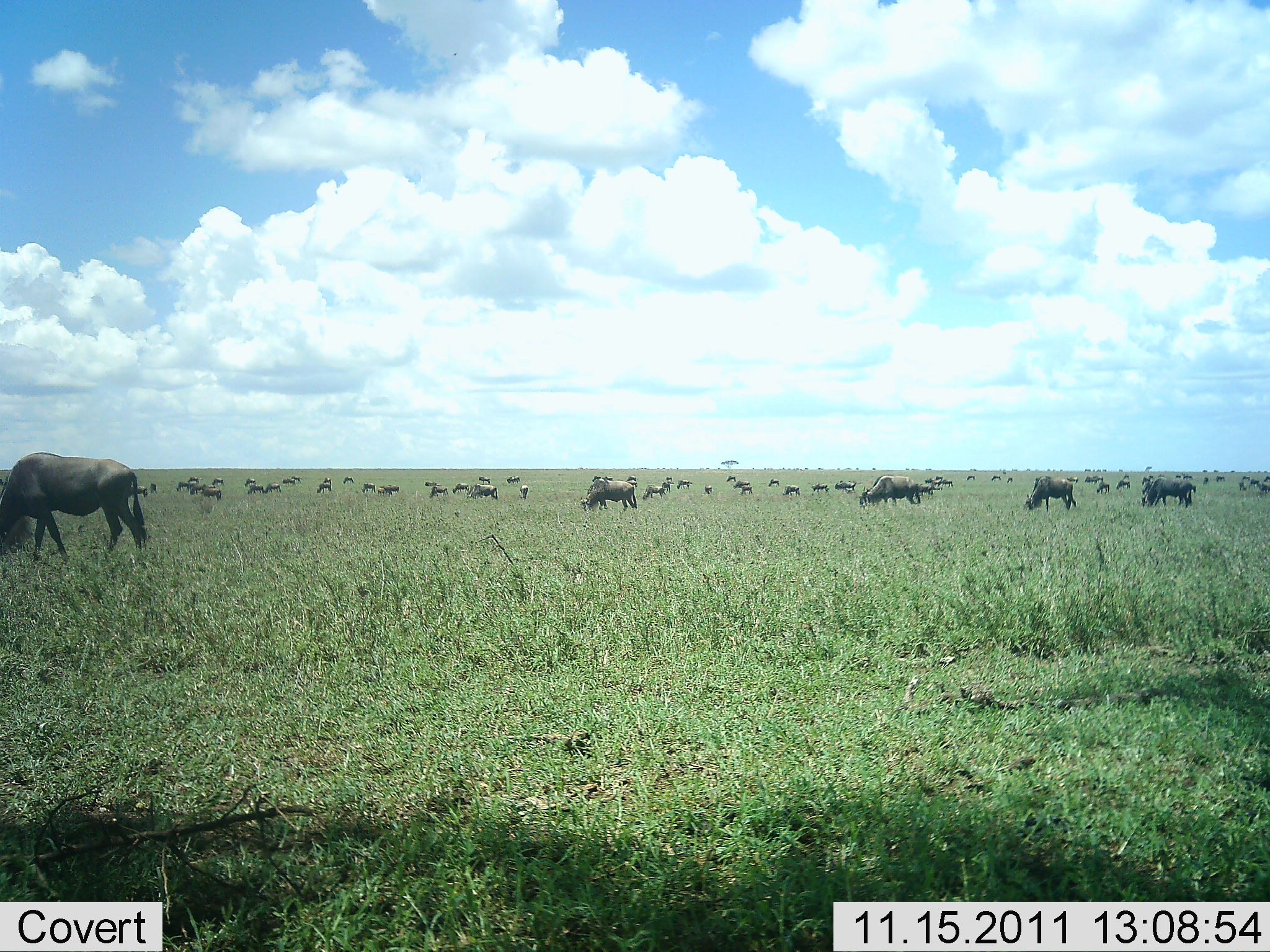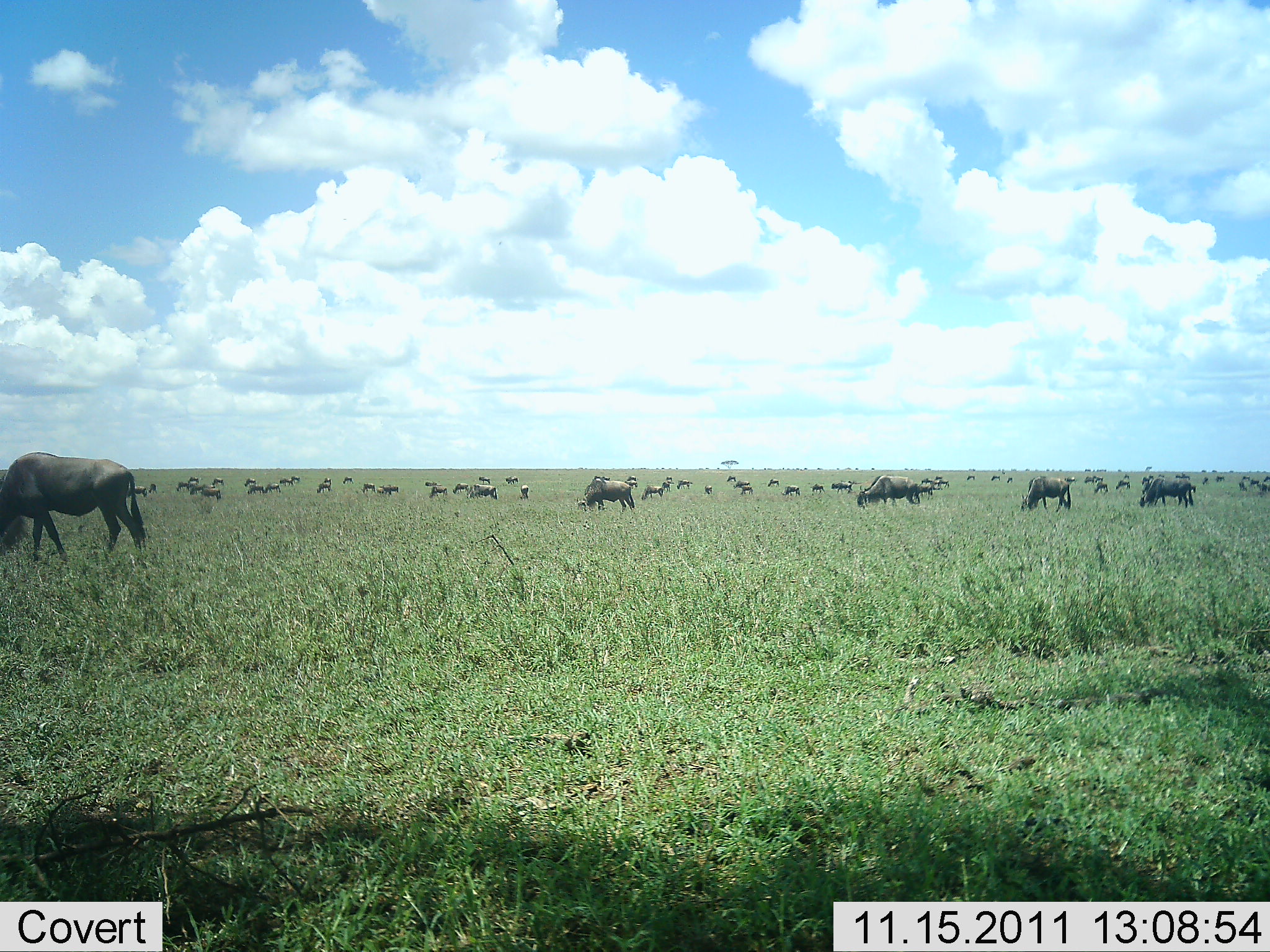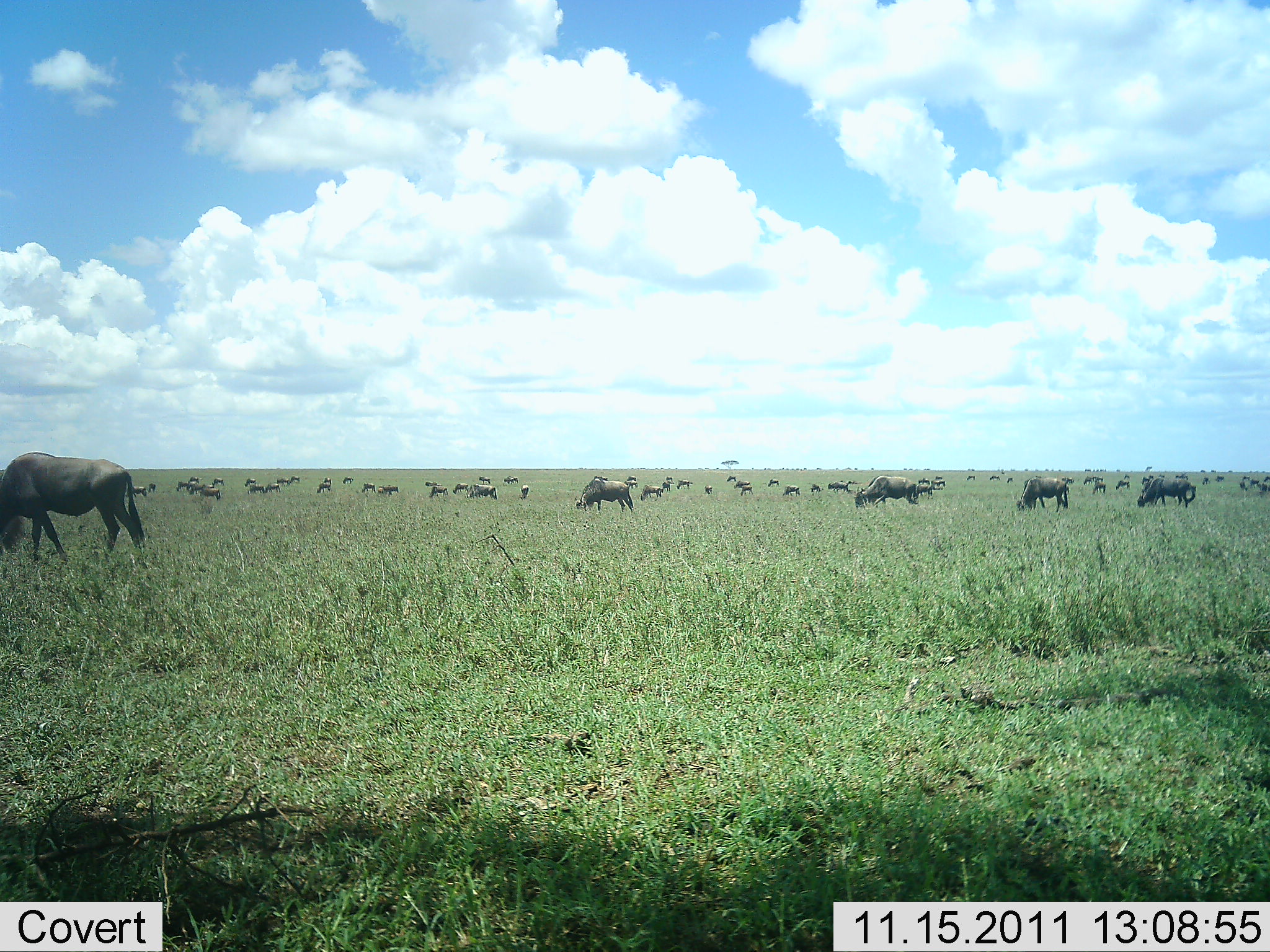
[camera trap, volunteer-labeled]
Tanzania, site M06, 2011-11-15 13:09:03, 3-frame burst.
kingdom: Animalia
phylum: Chordata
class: Mammalia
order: Artiodactyla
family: Bovidae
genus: Connochaetes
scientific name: Connochaetes taurinus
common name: blue wildebeest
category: wildebeest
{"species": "wildebeest (blue wildebeest) (Connochaetes taurinus)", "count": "51+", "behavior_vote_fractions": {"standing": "50%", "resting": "0%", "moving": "50%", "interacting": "0%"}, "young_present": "0%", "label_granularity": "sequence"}